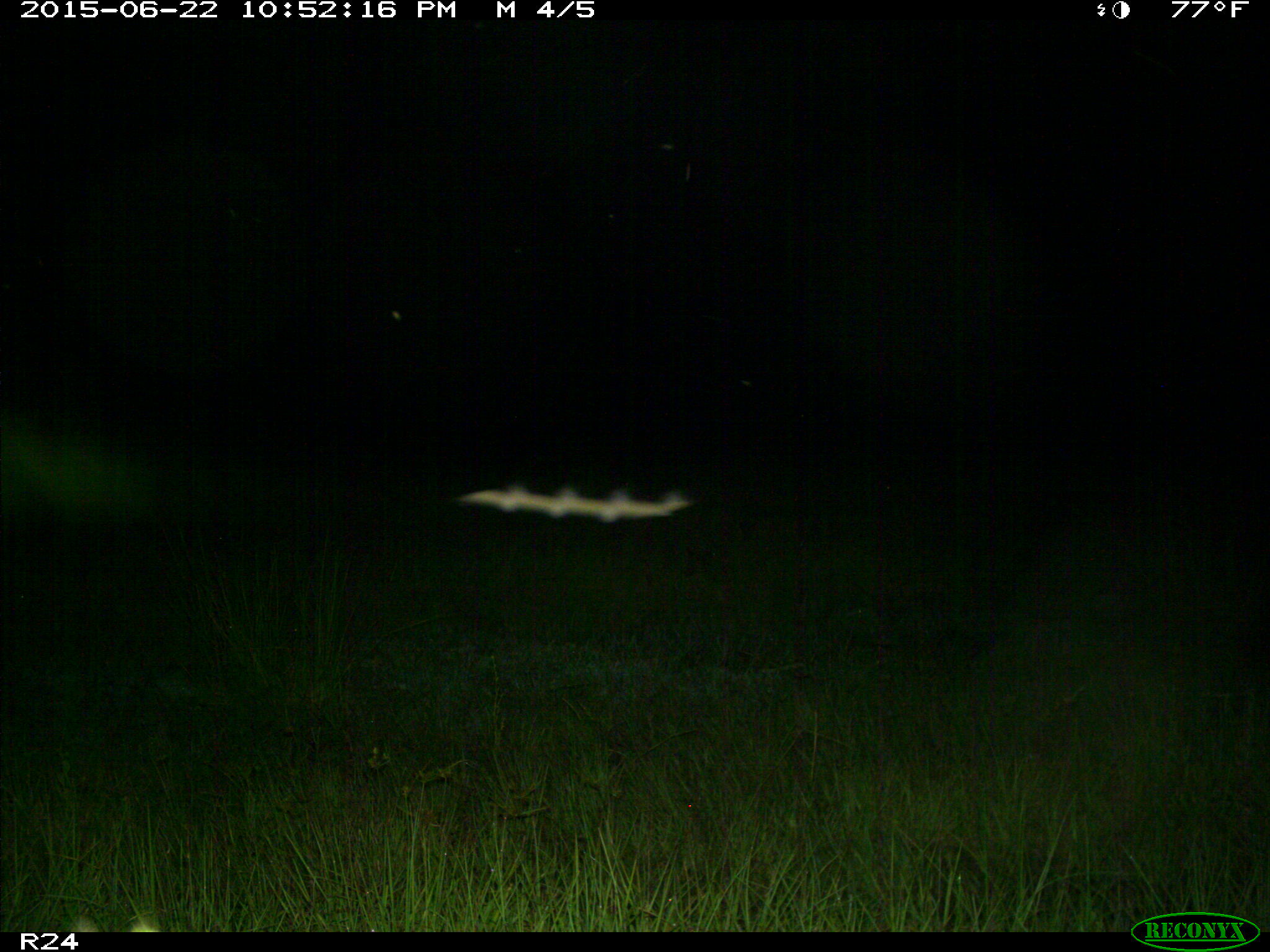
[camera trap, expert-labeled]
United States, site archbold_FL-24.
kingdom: Animalia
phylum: Chordata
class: Mammalia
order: Artiodactyla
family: Bovidae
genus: Bos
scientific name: Bos taurus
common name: domestic cow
Bos taurus (domestic cow).